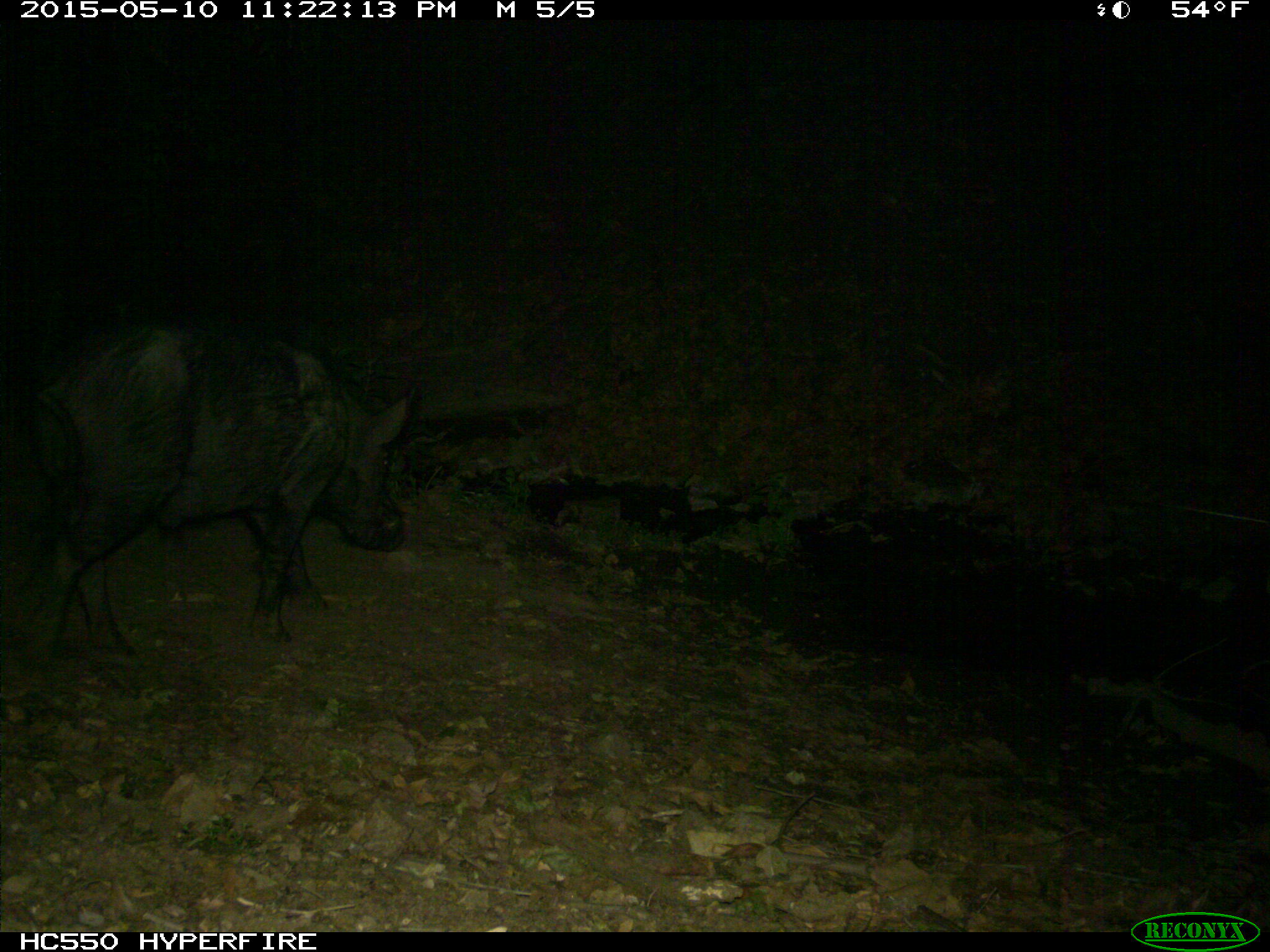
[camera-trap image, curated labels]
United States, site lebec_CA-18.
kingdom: Animalia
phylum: Chordata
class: Mammalia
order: Artiodactyla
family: Suidae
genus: Sus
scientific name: Sus scrofa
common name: wild boar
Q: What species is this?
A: Sus scrofa (wild boar).